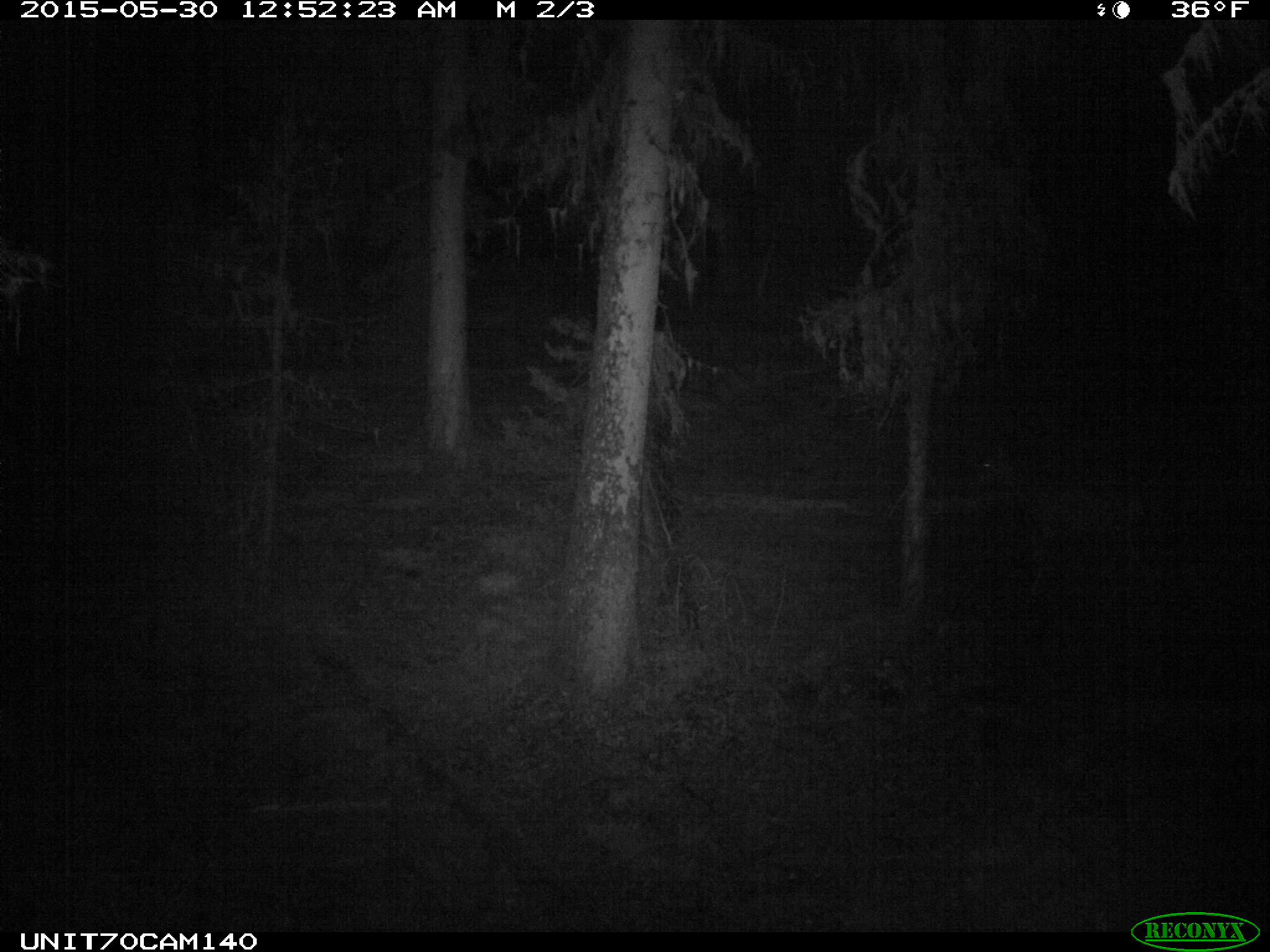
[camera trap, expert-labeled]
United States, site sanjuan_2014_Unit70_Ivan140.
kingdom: Animalia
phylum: Chordata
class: Mammalia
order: Artiodactyla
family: Cervidae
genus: Odocoileus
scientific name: Odocoileus hemionus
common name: mule deer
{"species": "Odocoileus hemionus (mule deer)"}